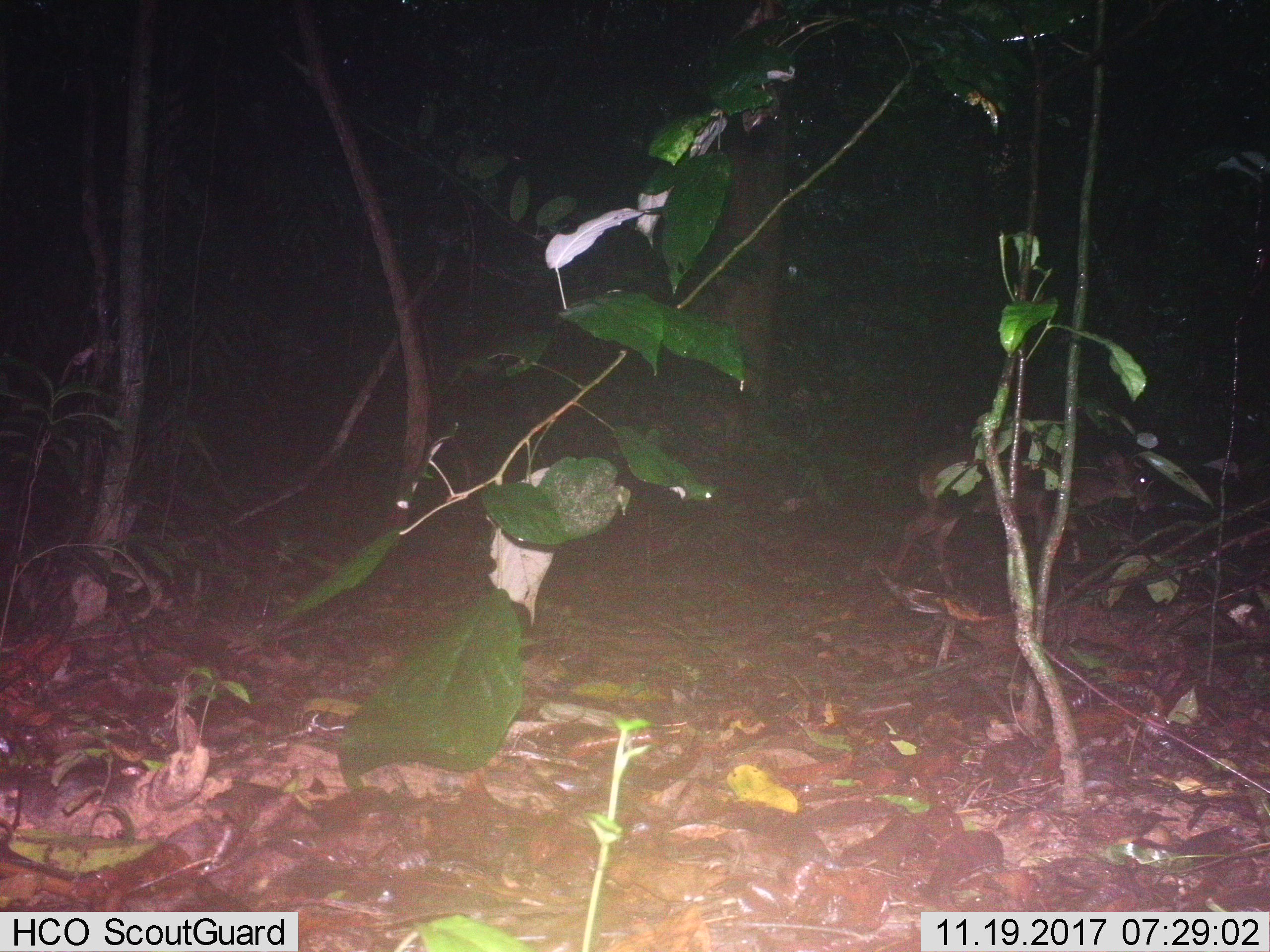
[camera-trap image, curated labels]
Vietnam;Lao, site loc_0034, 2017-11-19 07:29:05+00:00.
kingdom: Animalia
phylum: Chordata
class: Mammalia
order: Artiodactyla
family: Cervidae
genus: Muntiacus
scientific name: Muntiacus vuquangensis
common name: large-antlered muntjac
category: large antlered muntjac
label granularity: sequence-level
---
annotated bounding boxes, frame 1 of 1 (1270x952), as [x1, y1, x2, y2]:
large antlered muntjac: [888, 448, 1152, 597]